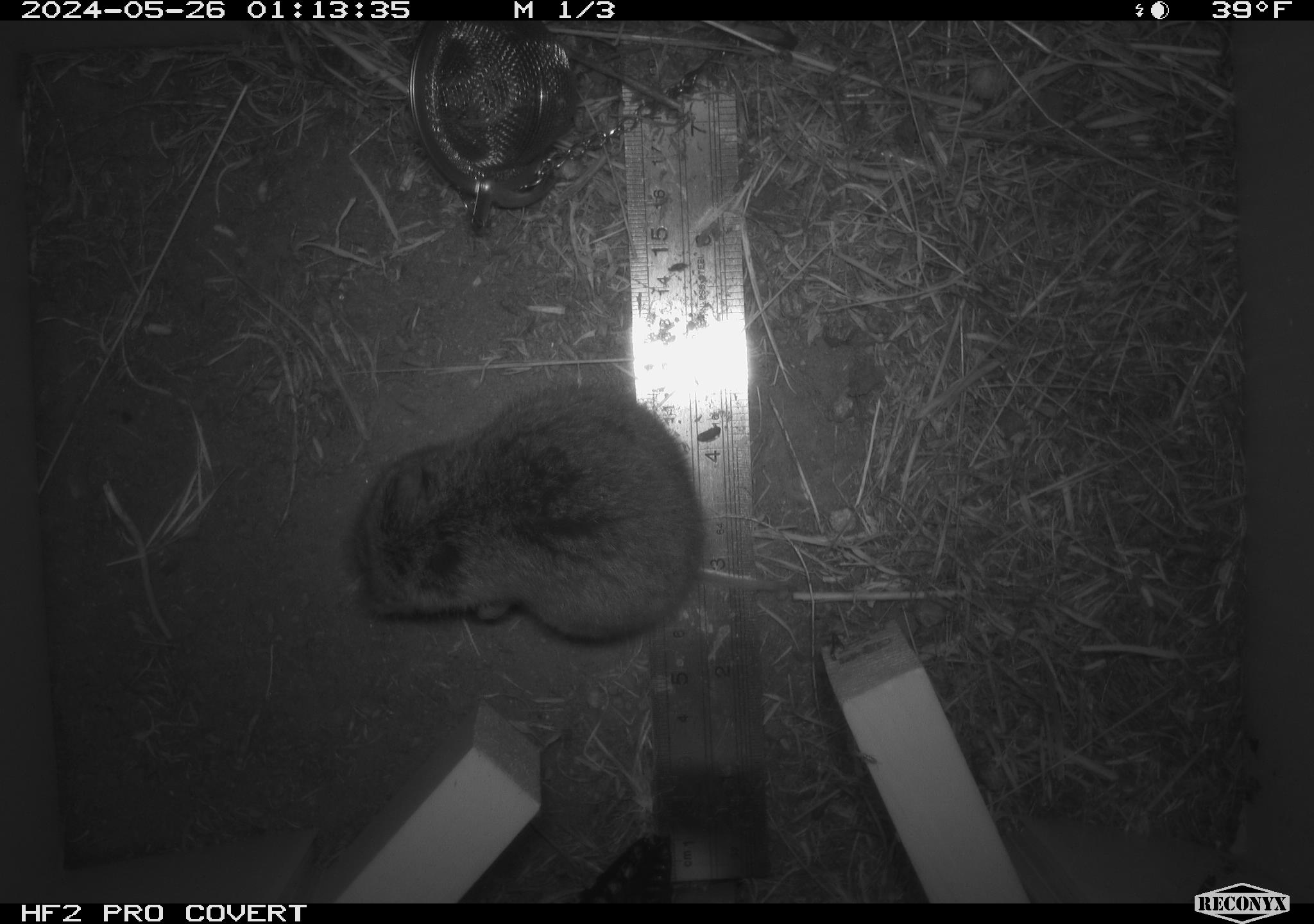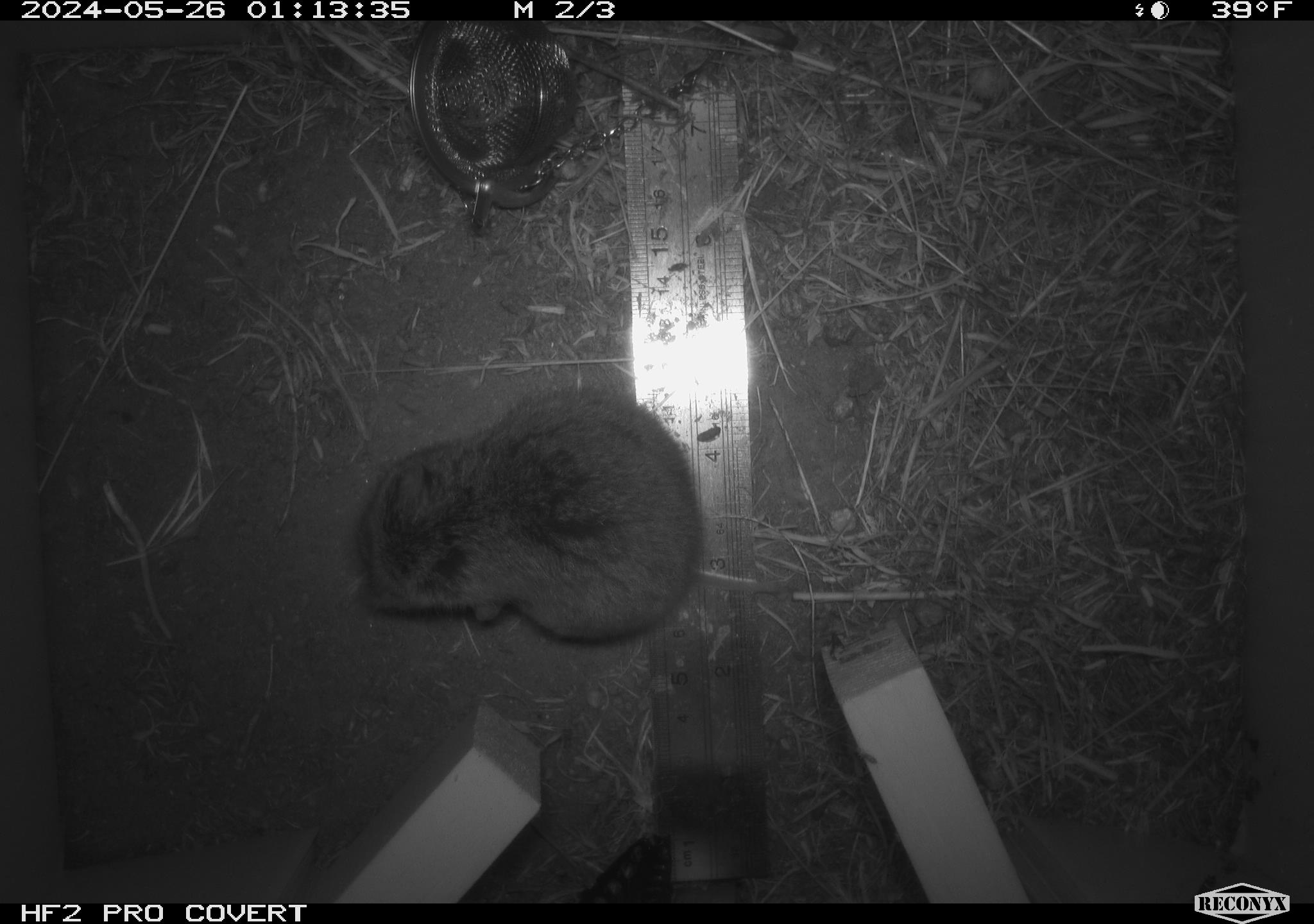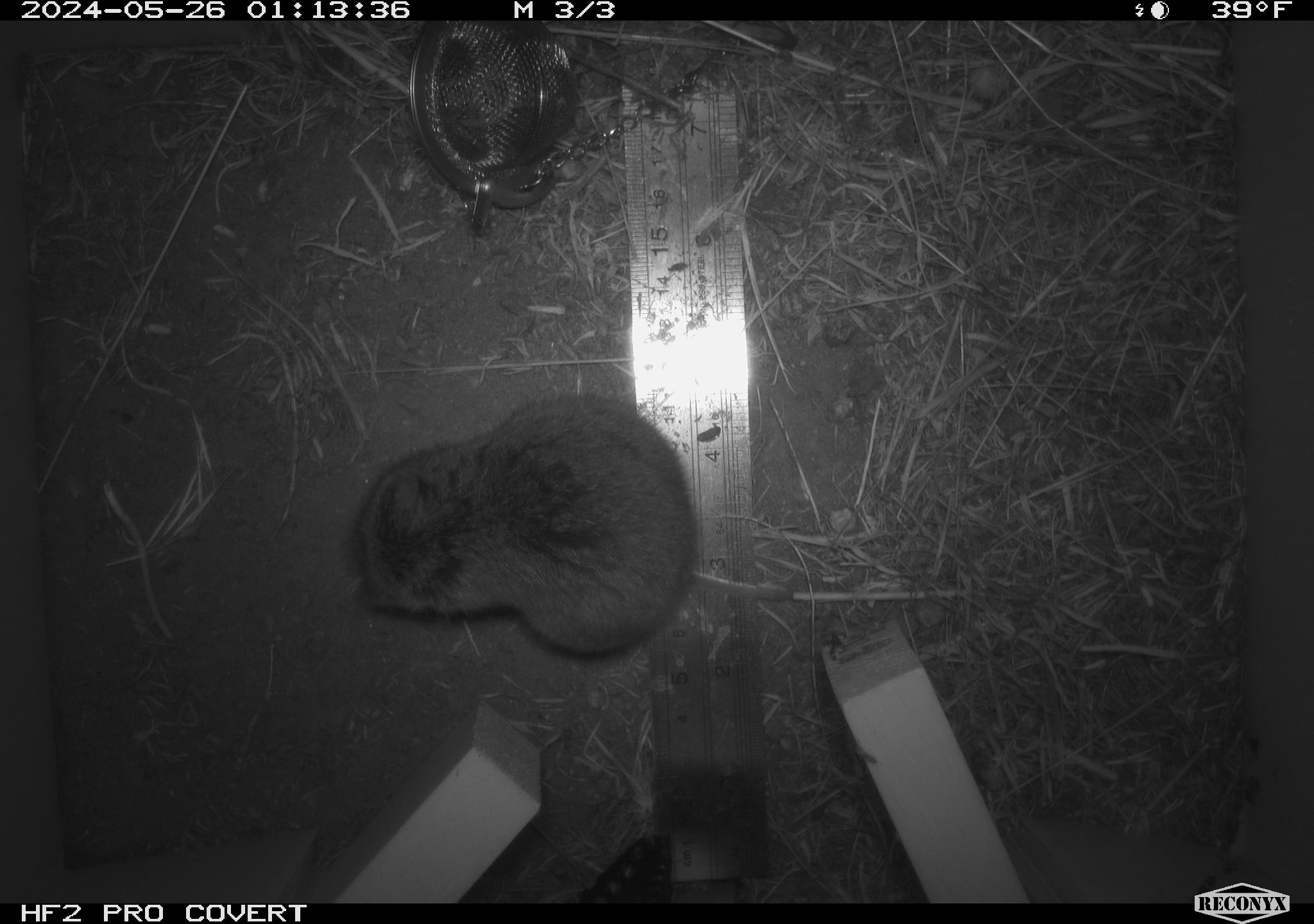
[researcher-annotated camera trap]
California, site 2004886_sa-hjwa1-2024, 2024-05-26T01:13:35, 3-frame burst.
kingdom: Animalia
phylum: Chordata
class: Mammalia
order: Rodentia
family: Cricetidae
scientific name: Cricetidae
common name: hamsters, voles, lemmings, and allies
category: cricetidae family